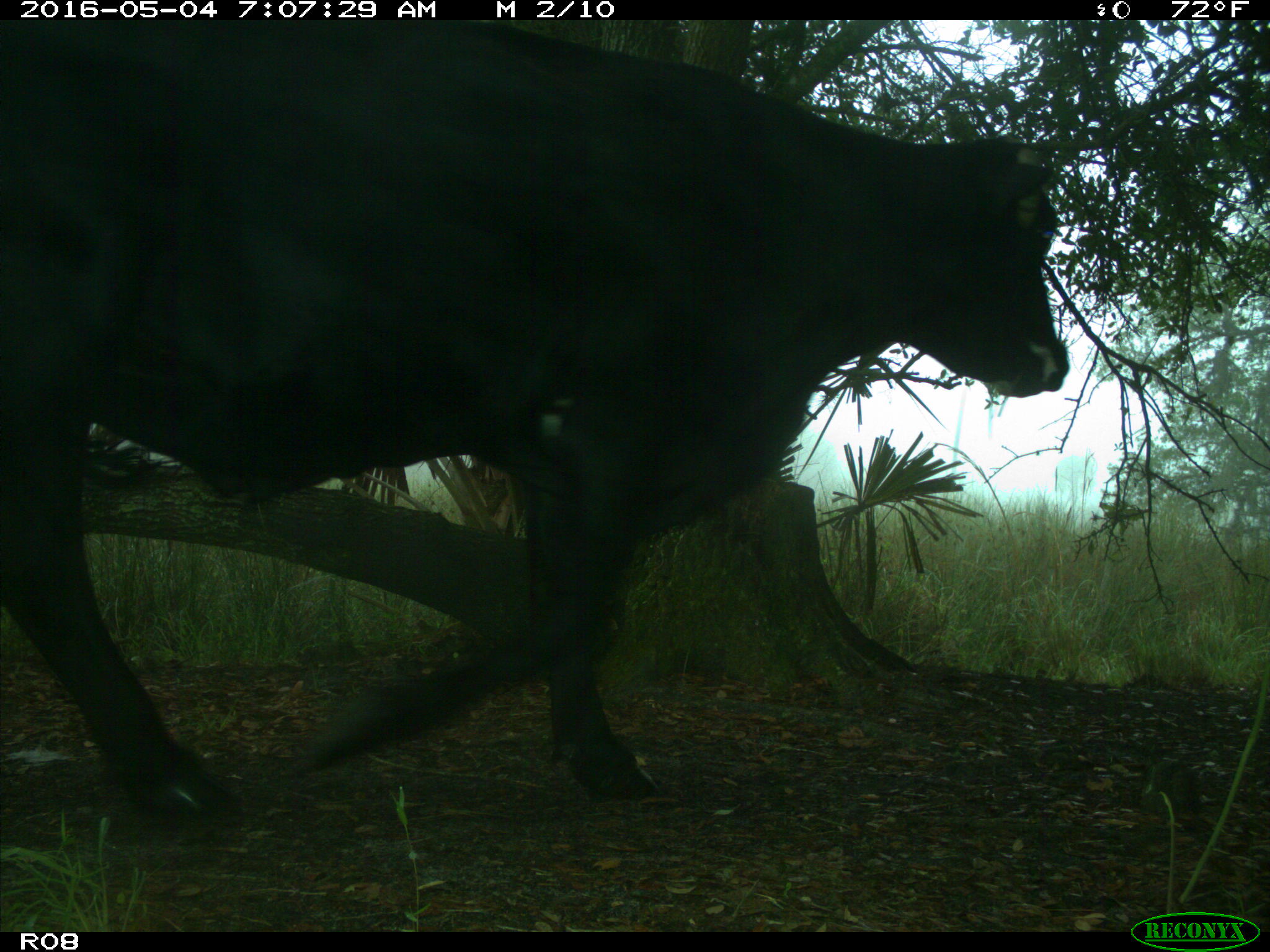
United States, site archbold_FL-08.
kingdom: Animalia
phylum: Chordata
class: Mammalia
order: Artiodactyla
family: Bovidae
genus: Bos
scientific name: Bos taurus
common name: domestic cow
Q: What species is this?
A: Bos taurus (domestic cow).